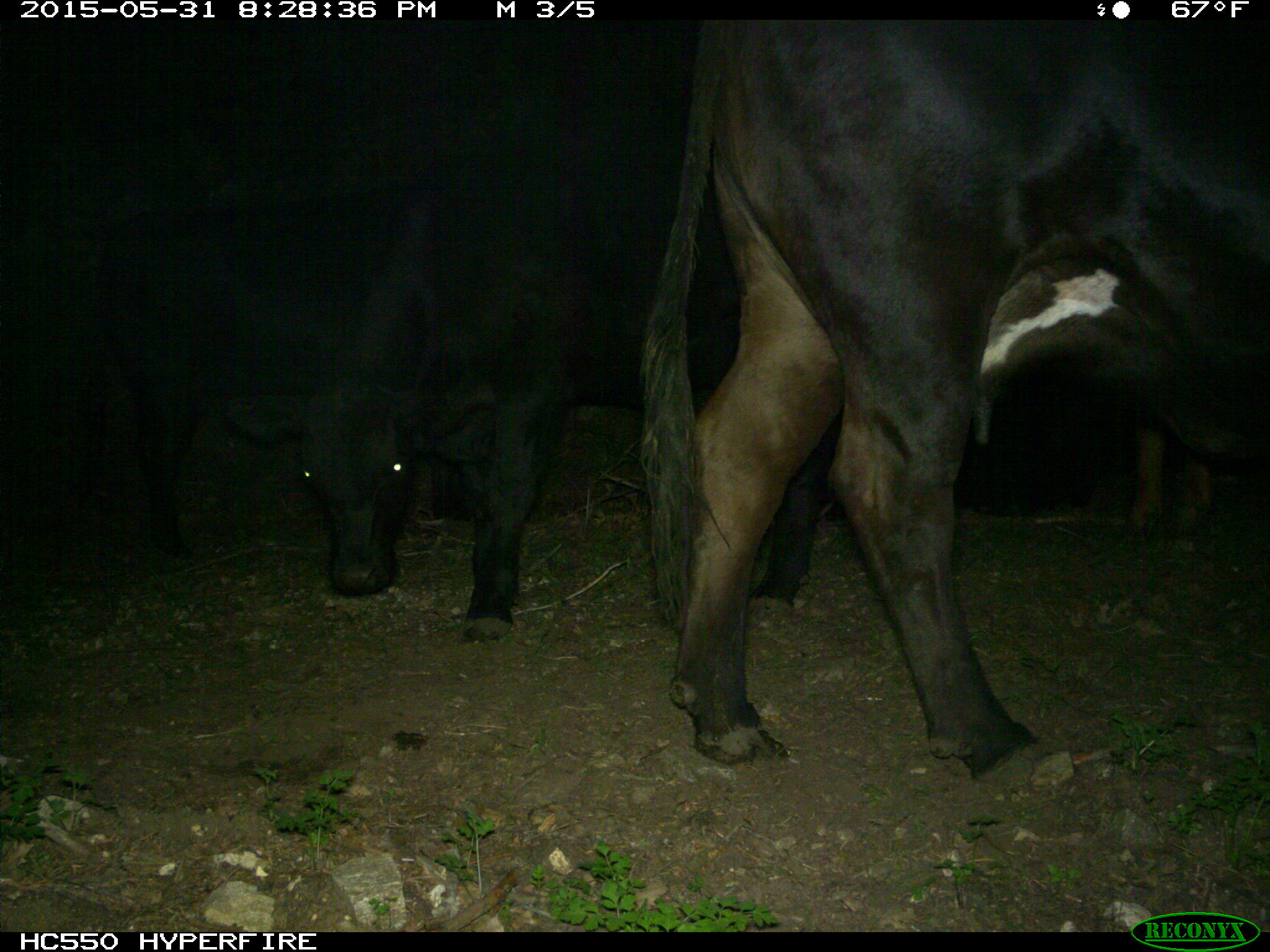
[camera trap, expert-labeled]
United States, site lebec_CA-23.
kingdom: Animalia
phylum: Chordata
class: Mammalia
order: Artiodactyla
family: Bovidae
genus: Bos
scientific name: Bos taurus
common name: domestic cow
Bos taurus (domestic cow).